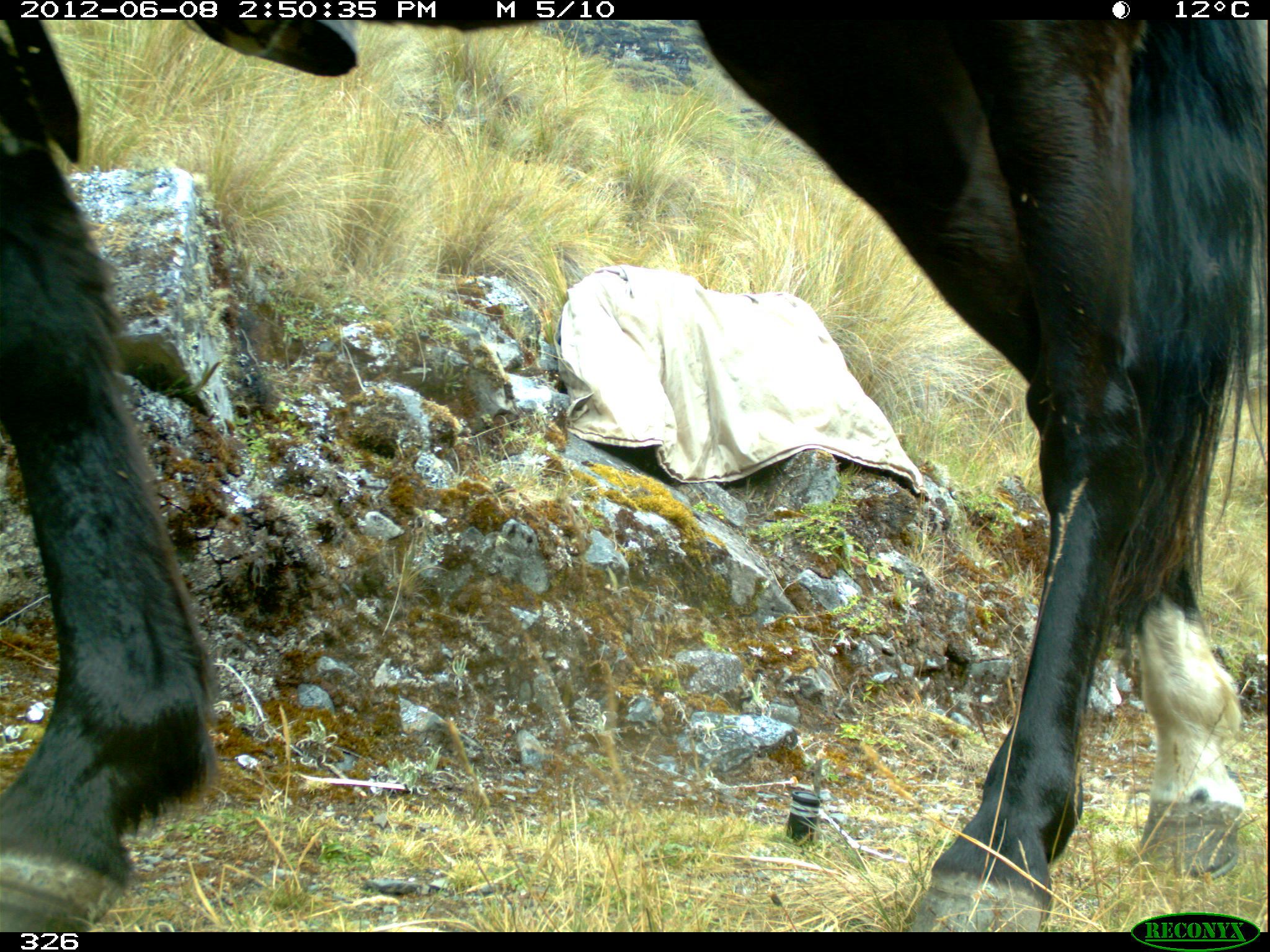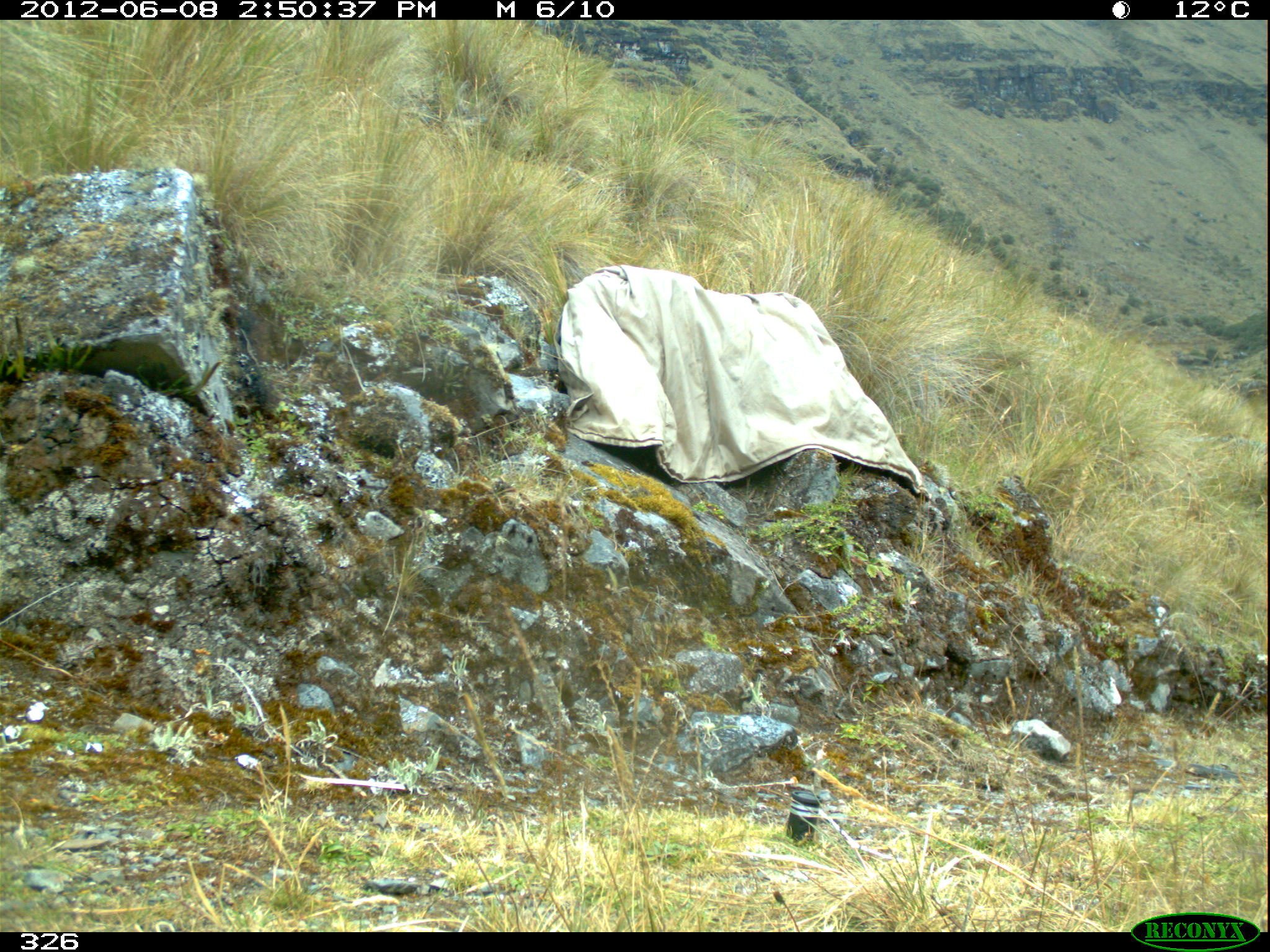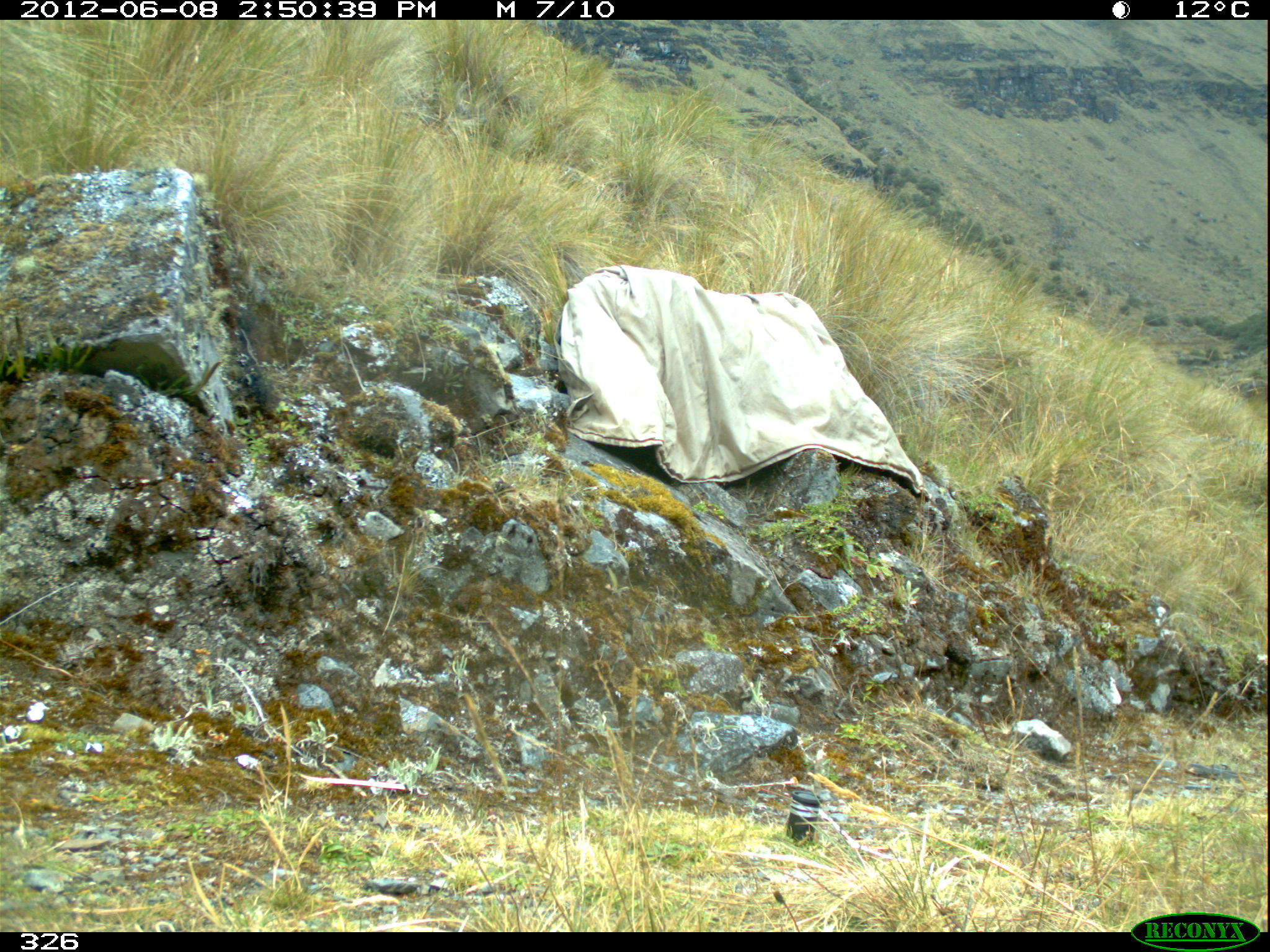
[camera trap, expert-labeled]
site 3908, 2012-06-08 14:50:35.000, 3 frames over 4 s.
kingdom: Animalia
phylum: Chordata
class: Mammalia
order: Perissodactyla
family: Equidae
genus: Equus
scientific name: Equus caballus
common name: domestic horse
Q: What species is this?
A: Equus caballus (domestic horse).